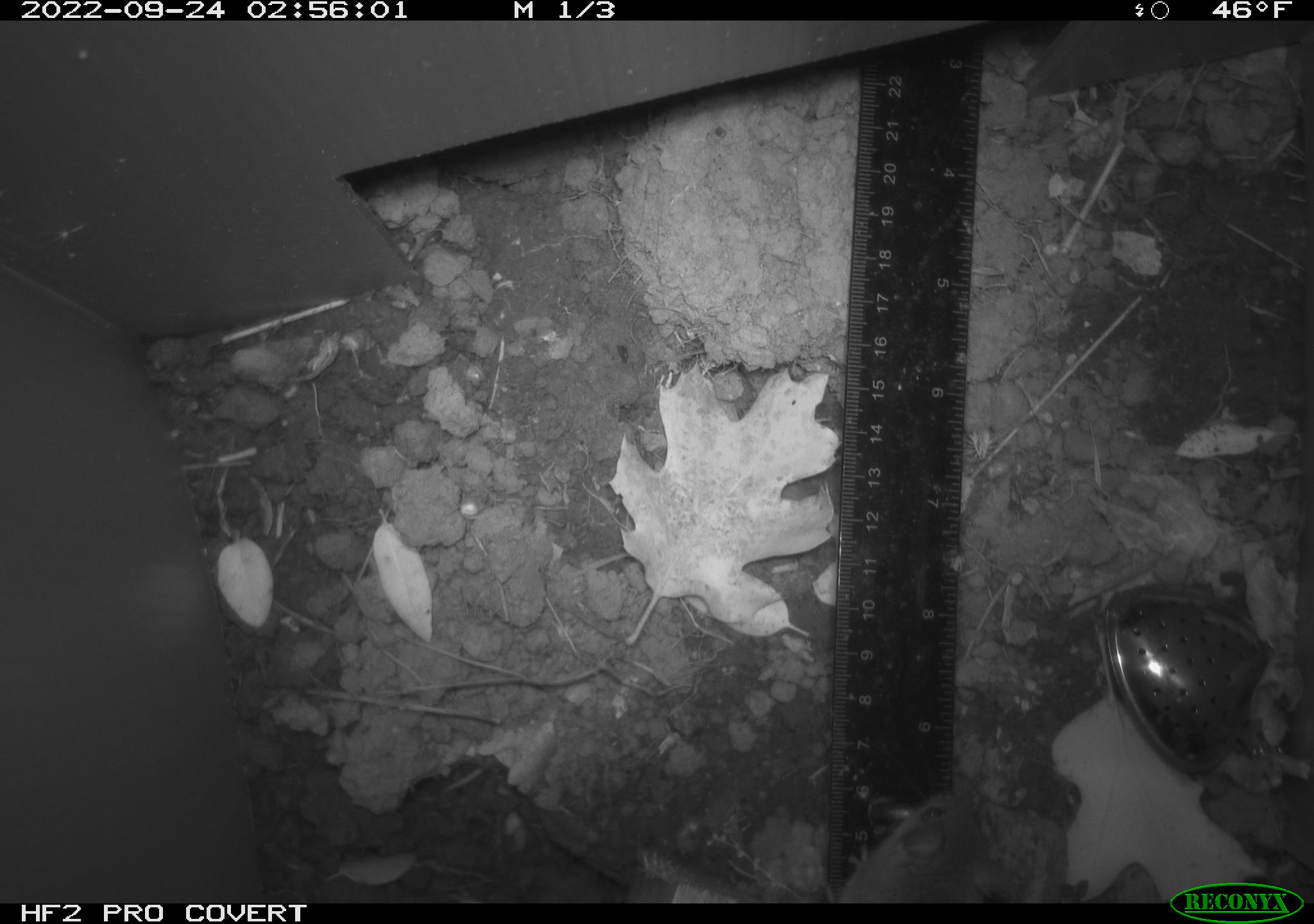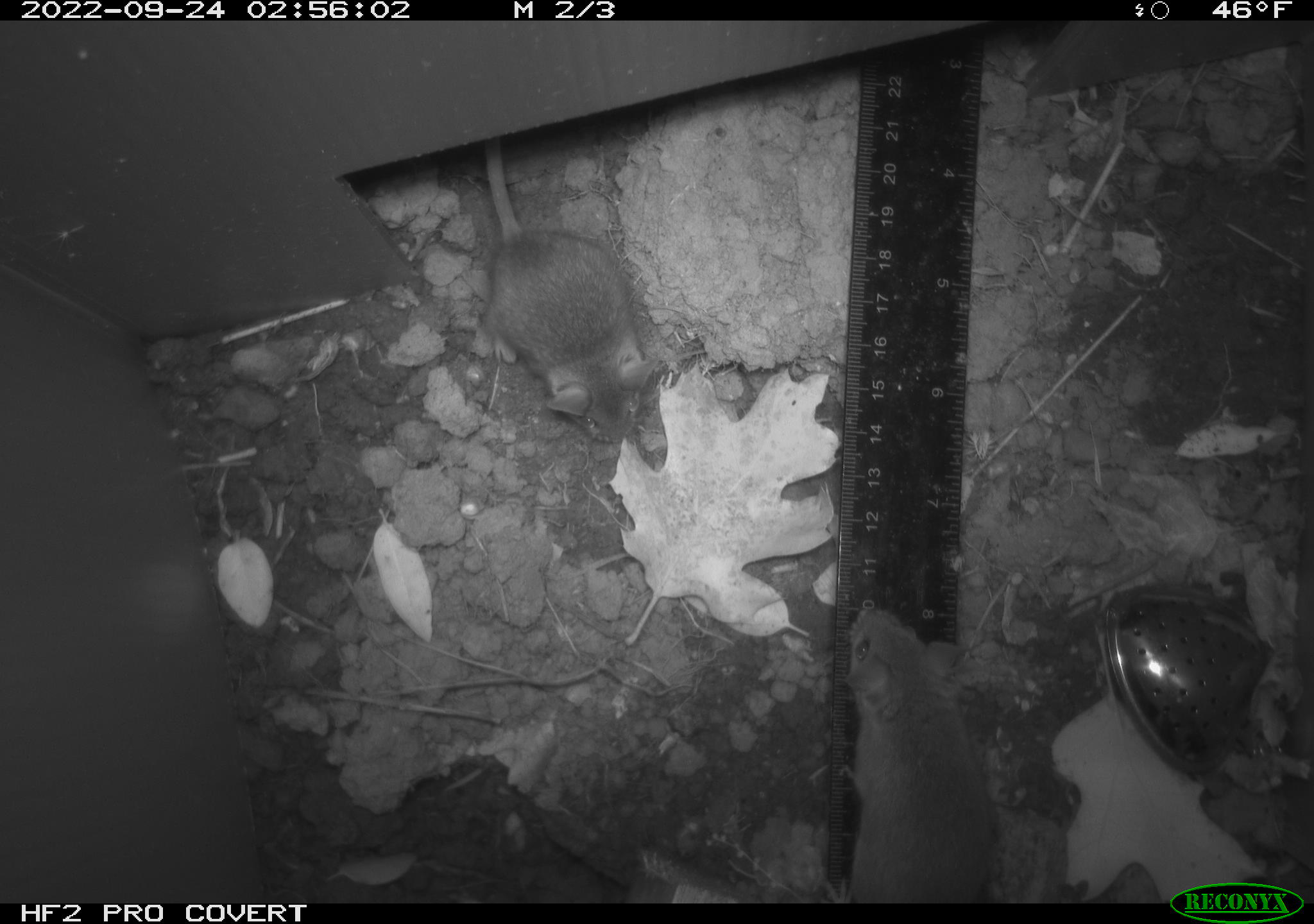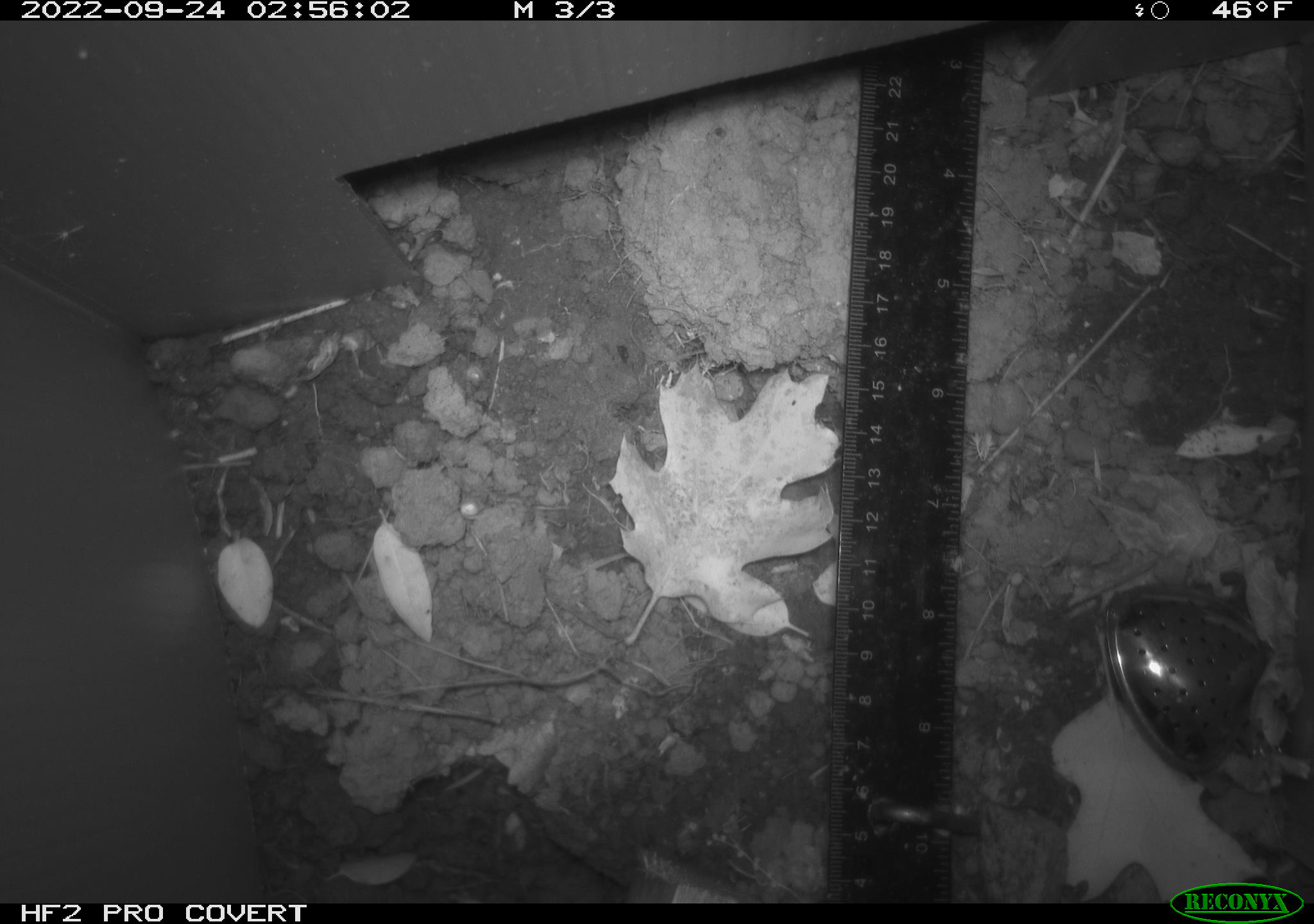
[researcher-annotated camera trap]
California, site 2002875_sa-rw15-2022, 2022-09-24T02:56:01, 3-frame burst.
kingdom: Animalia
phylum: Chordata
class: Mammalia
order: Rodentia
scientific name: Rodentia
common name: mouse species